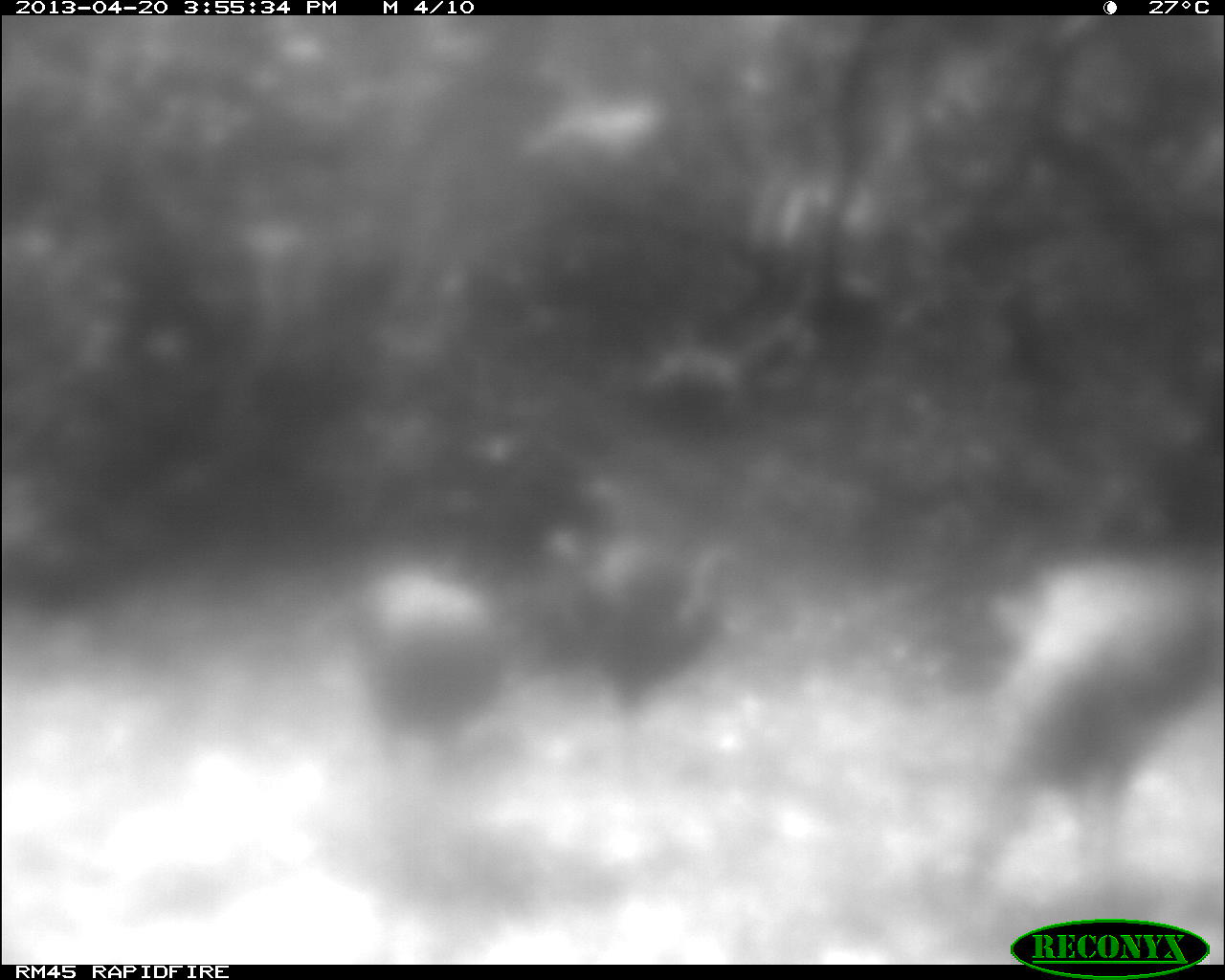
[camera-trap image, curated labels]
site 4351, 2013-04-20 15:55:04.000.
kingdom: Animalia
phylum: Chordata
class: Aves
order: Galliformes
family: Phasianidae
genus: Meleagris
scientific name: Meleagris ocellata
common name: ocellated turkey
Meleagris ocellata (ocellated turkey), count 3.